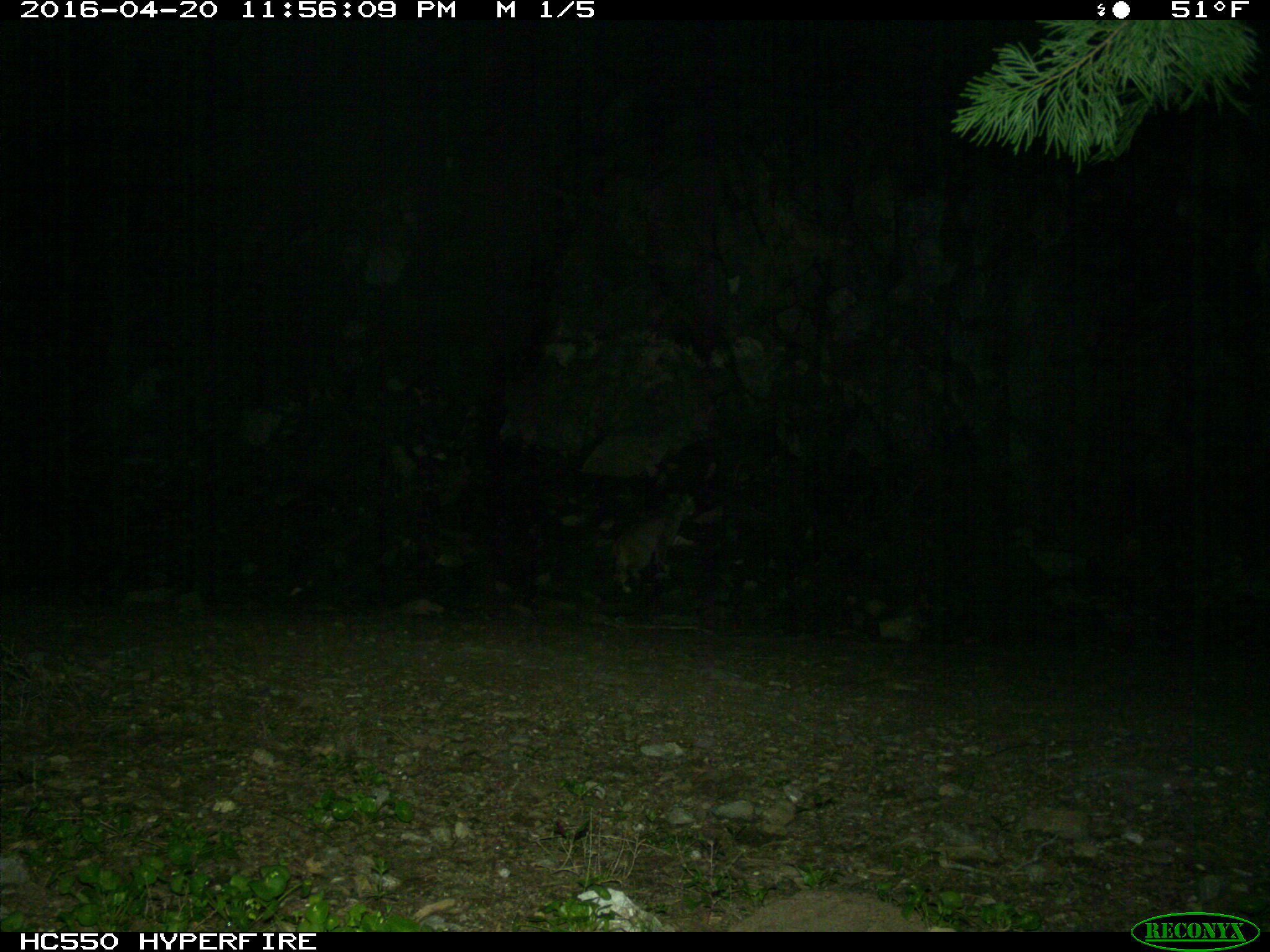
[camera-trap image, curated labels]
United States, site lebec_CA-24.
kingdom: Animalia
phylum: Chordata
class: Mammalia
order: Carnivora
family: Felidae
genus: Lynx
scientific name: Lynx rufus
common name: bobcat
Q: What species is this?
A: Lynx rufus (bobcat).